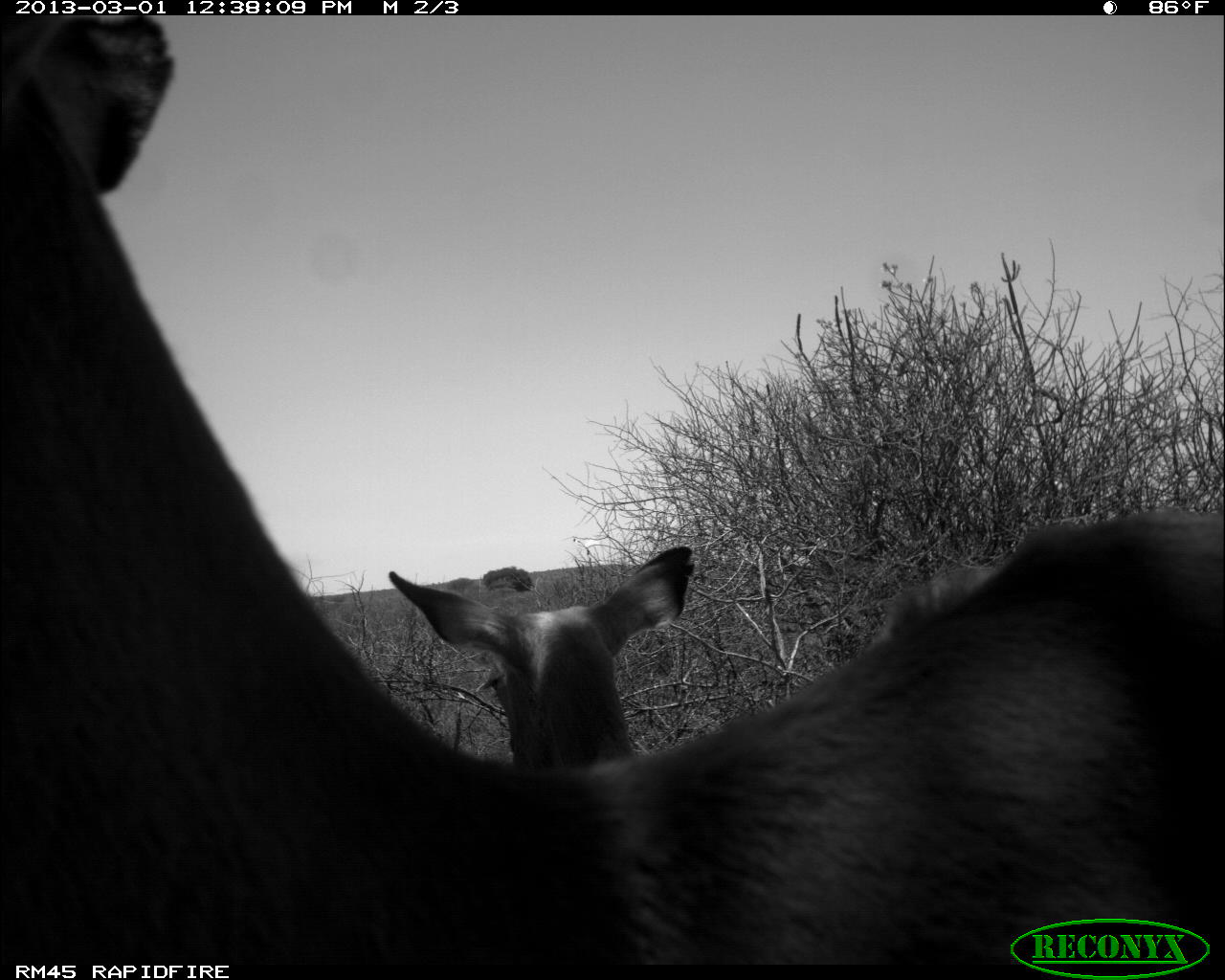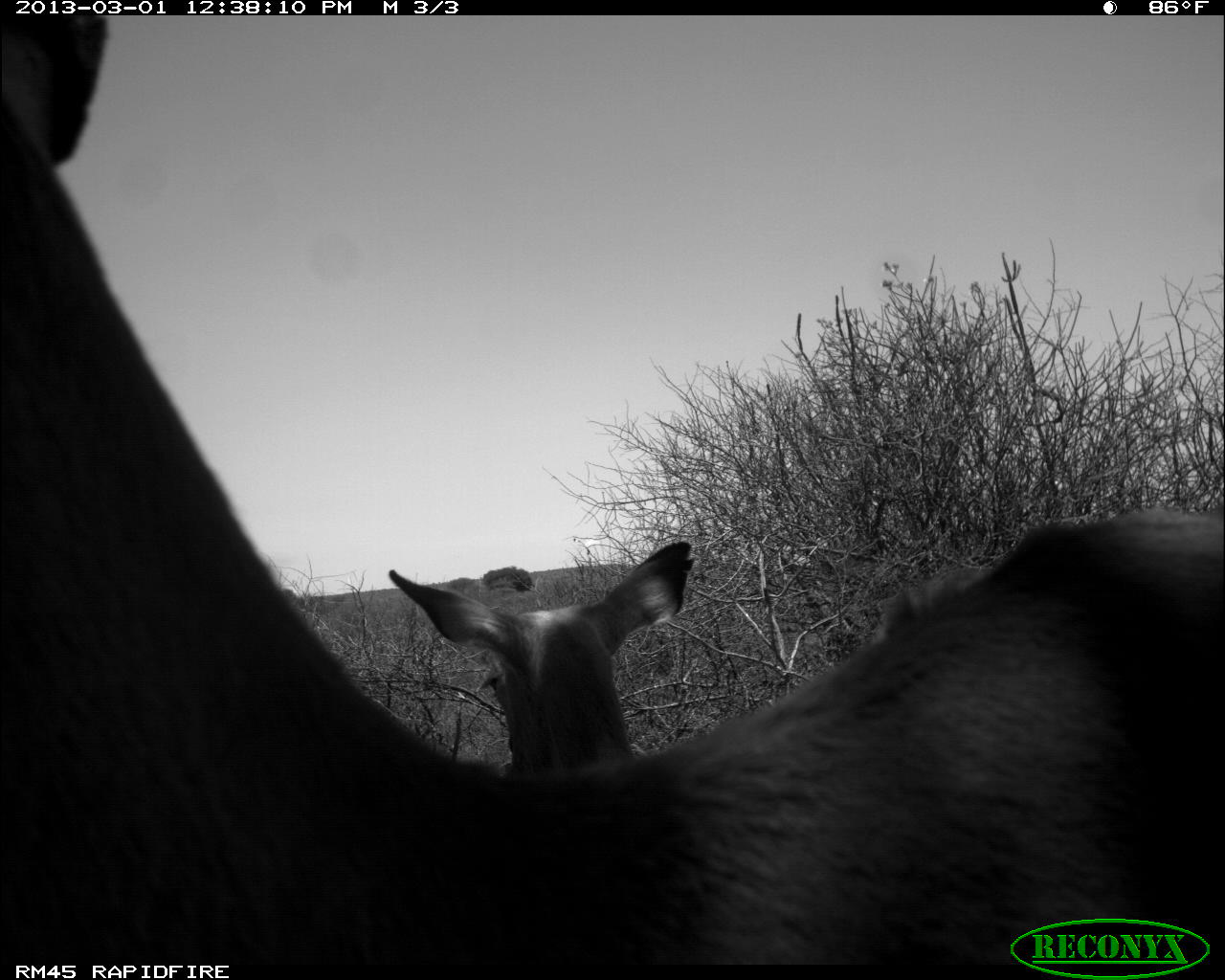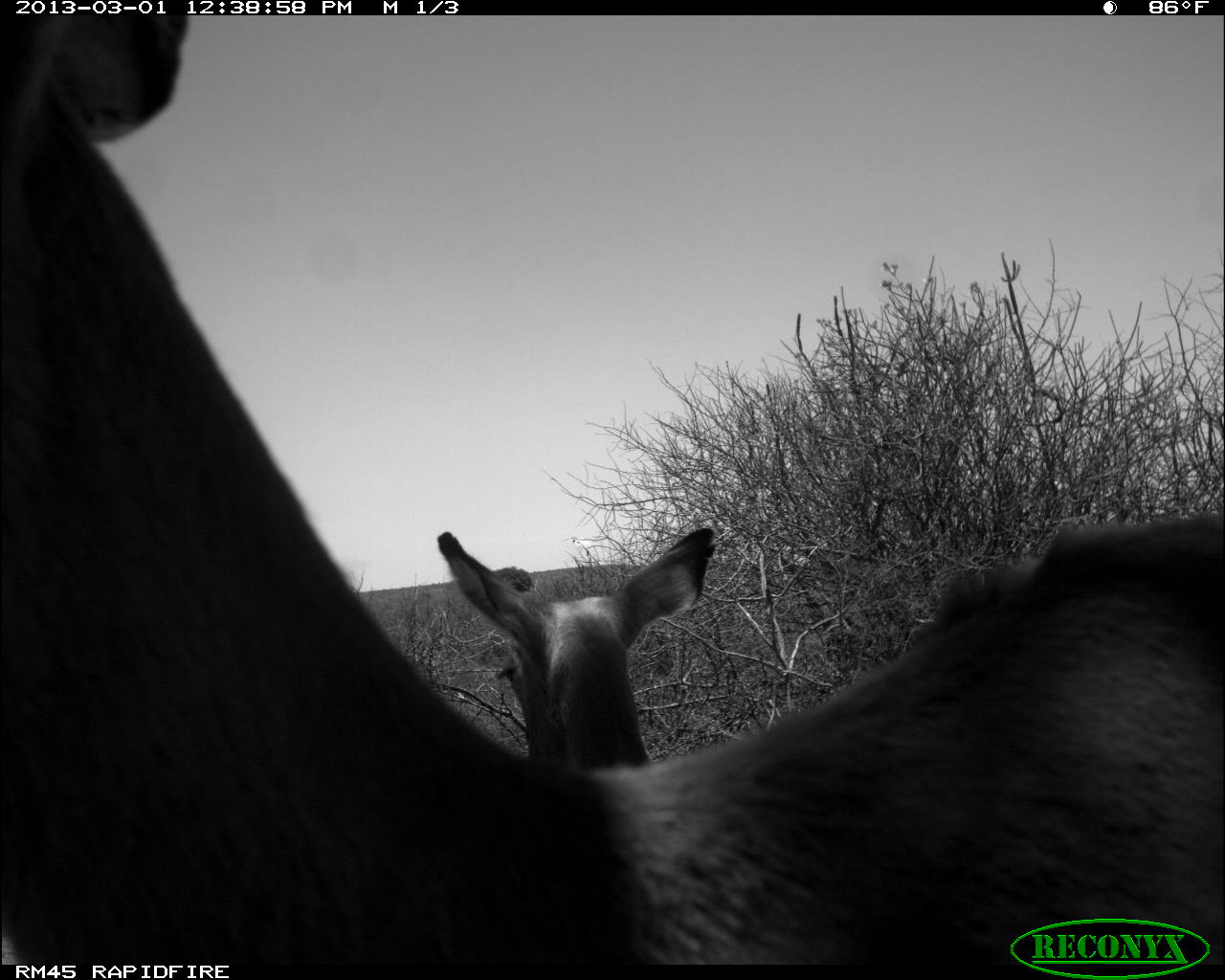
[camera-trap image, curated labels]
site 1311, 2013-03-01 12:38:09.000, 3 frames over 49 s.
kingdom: Animalia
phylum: Chordata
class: Mammalia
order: Artiodactyla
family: Bovidae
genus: Aepyceros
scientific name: Aepyceros melampus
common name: impala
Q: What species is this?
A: Aepyceros melampus (impala).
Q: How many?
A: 3.